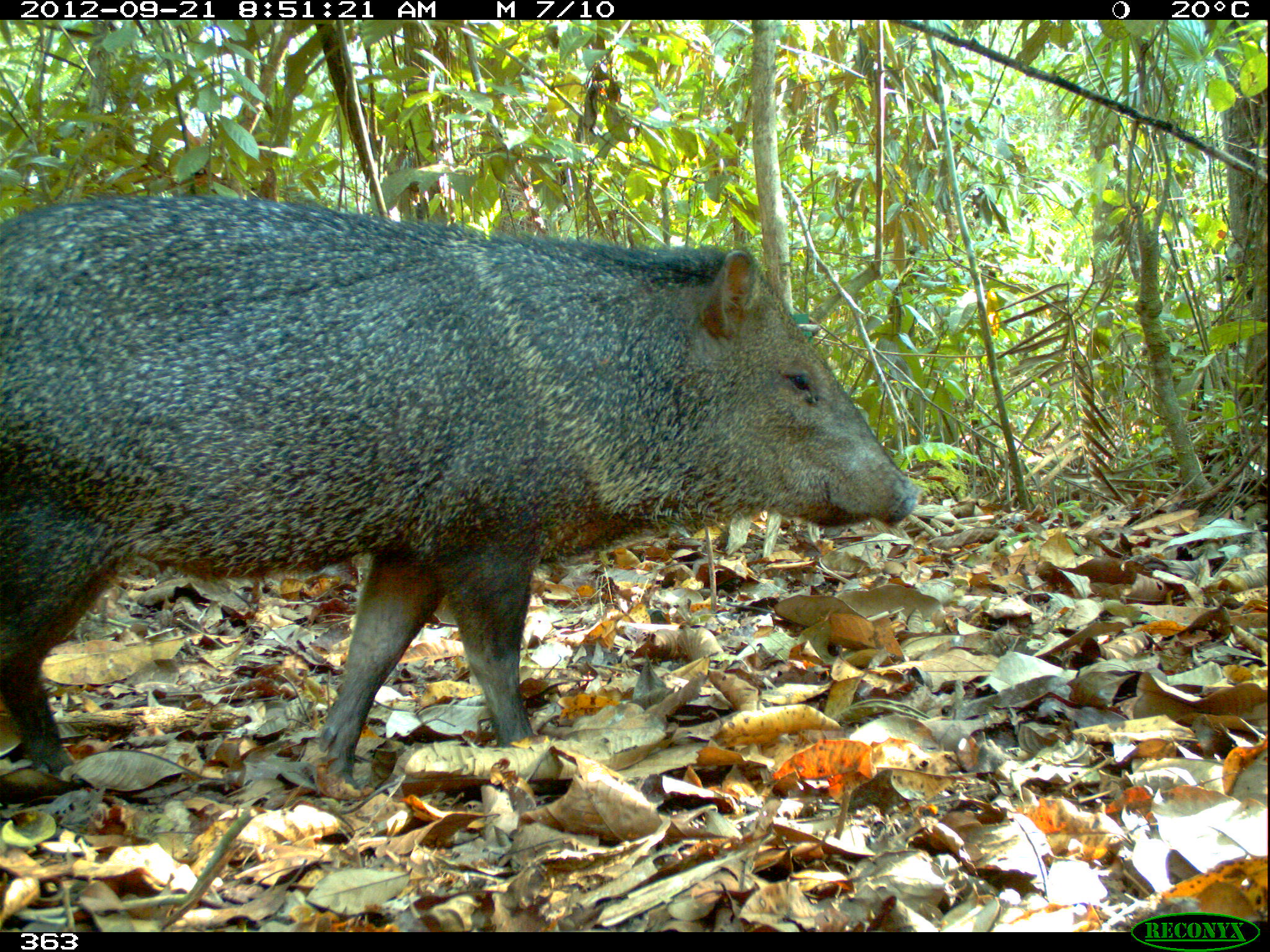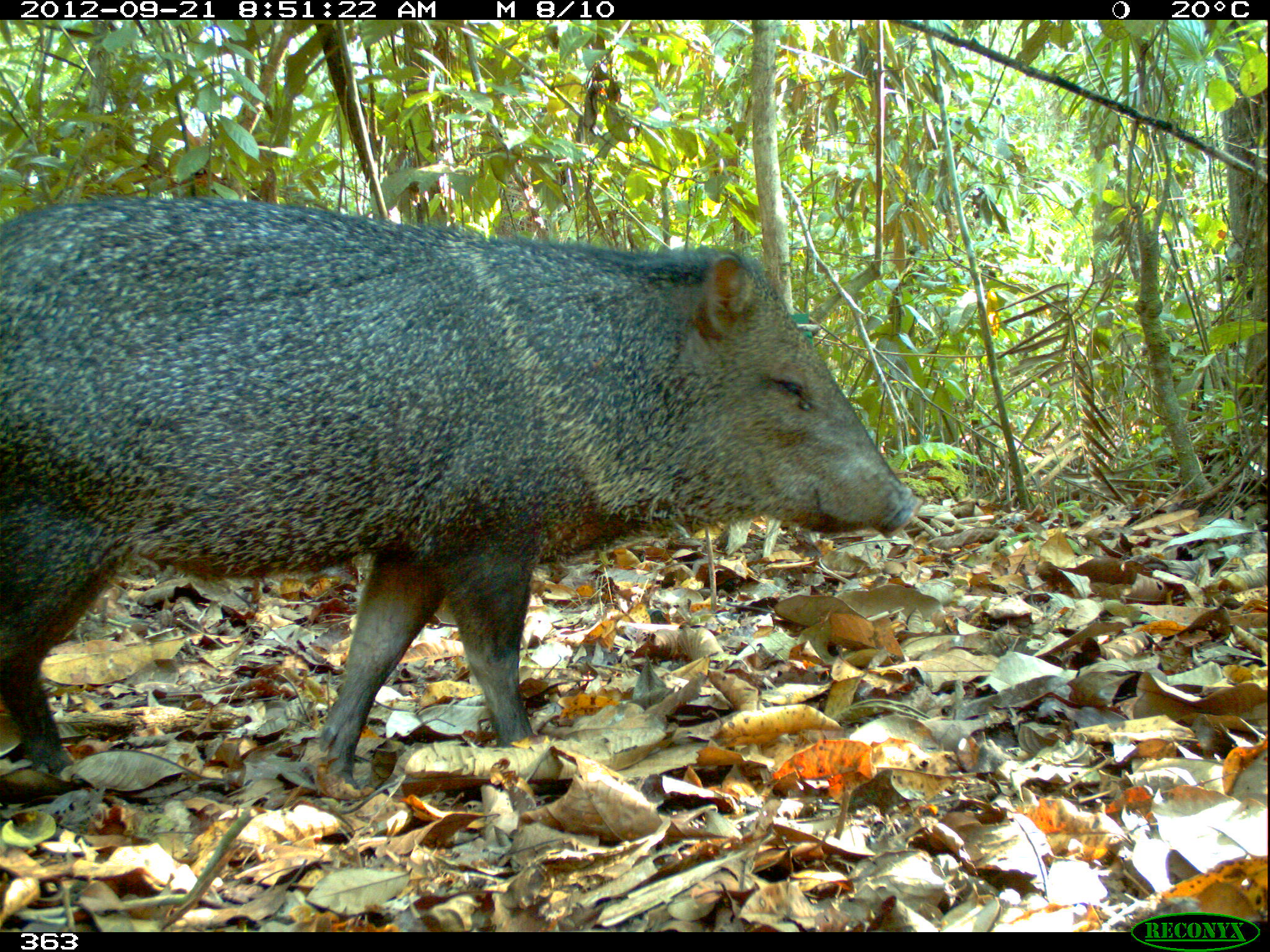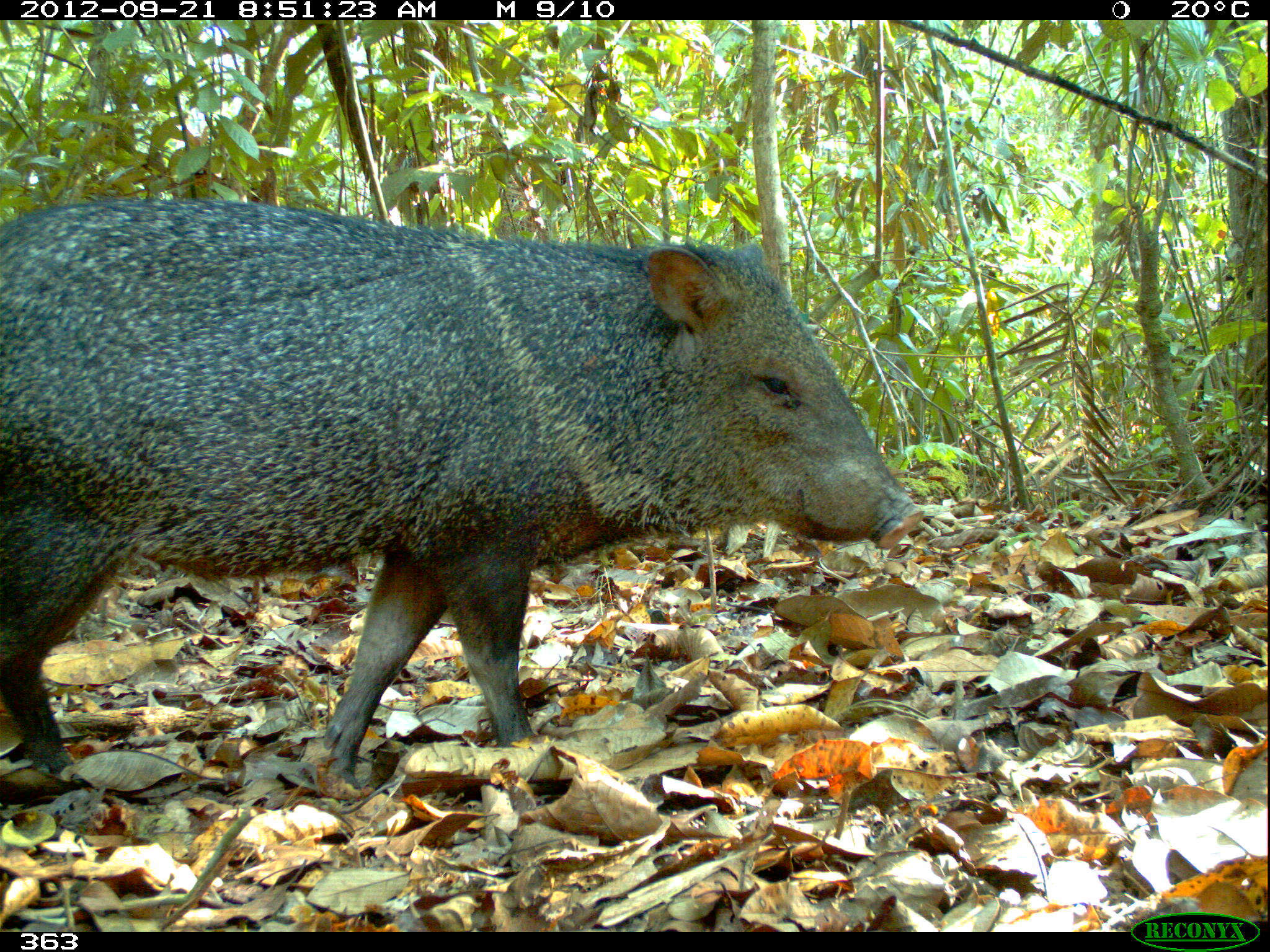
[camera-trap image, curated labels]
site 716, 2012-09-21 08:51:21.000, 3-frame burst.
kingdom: Animalia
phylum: Chordata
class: Mammalia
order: Artiodactyla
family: Tayassuidae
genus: Pecari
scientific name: Pecari tajacu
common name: collared peccary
Pecari tajacu (collared peccary).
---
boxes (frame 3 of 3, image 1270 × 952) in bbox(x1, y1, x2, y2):
pecari tajacu: bbox(0, 194, 924, 798)